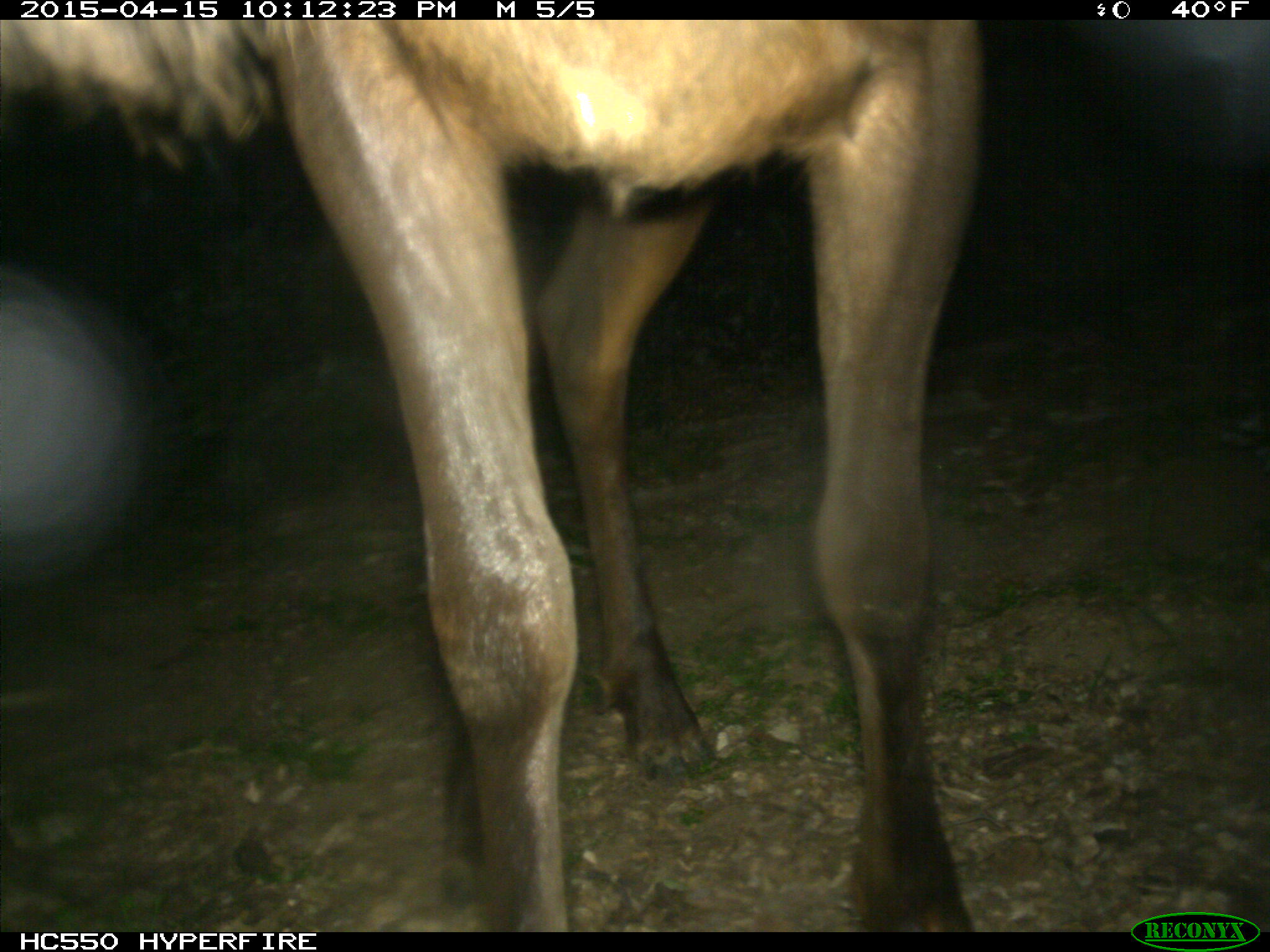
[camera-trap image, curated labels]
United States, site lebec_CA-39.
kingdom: Animalia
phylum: Chordata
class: Mammalia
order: Artiodactyla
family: Cervidae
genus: Cervus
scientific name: Cervus canadensis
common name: elk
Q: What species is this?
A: Cervus canadensis (elk).